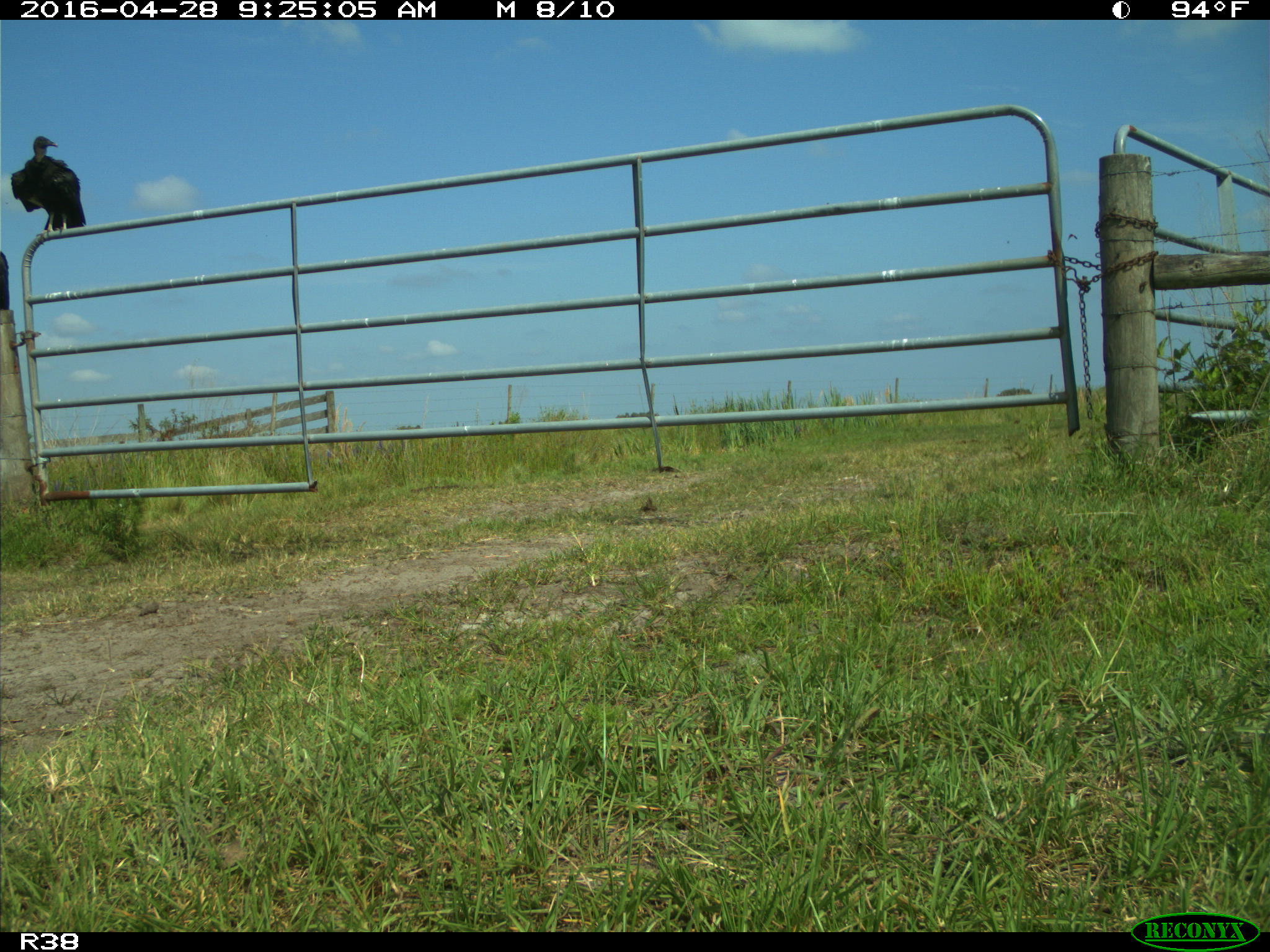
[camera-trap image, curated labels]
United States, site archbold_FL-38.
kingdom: Animalia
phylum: Chordata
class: Aves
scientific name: Aves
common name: birds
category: unidentified bird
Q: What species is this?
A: Unidentified bird (birds) (Aves).